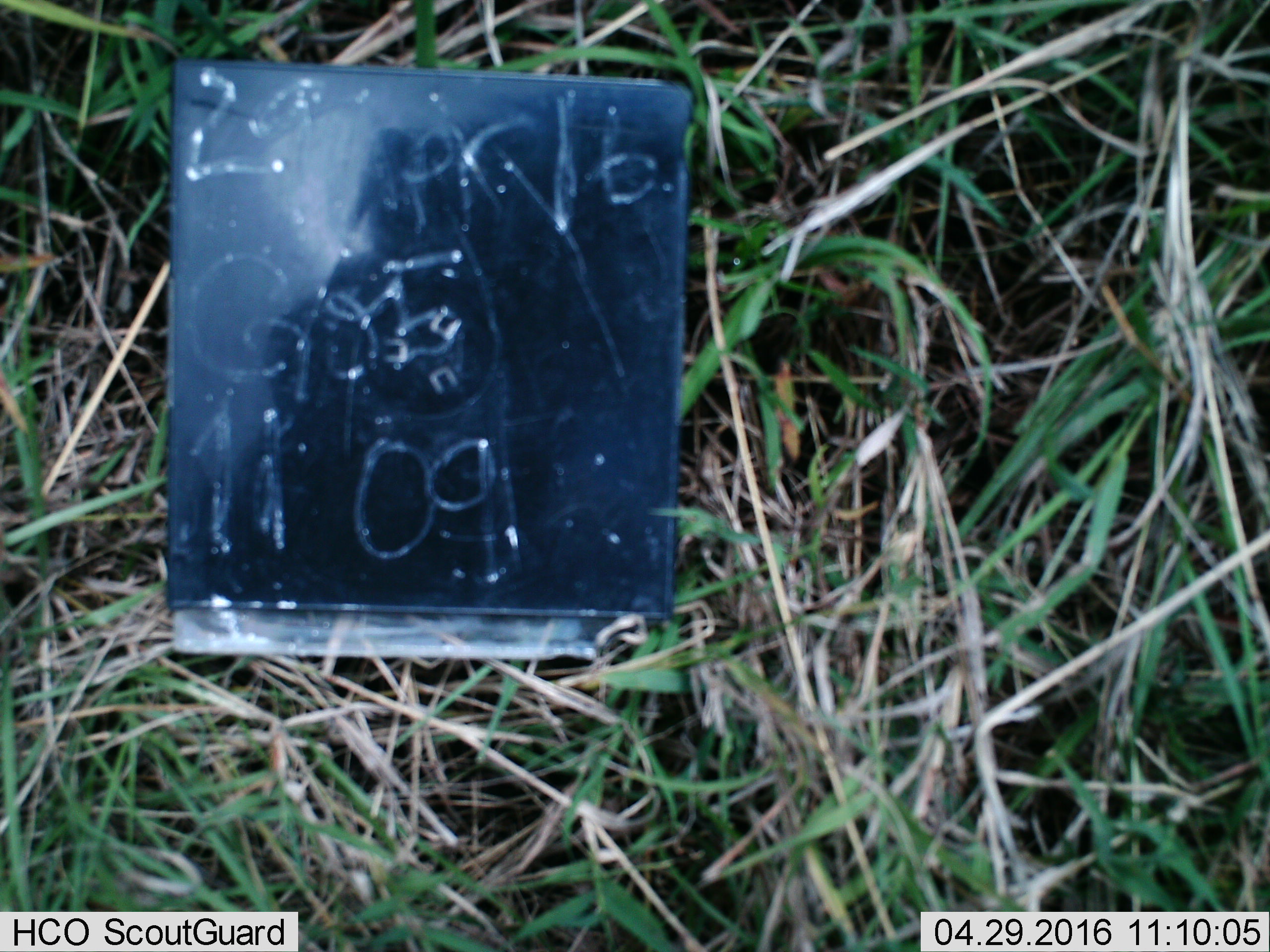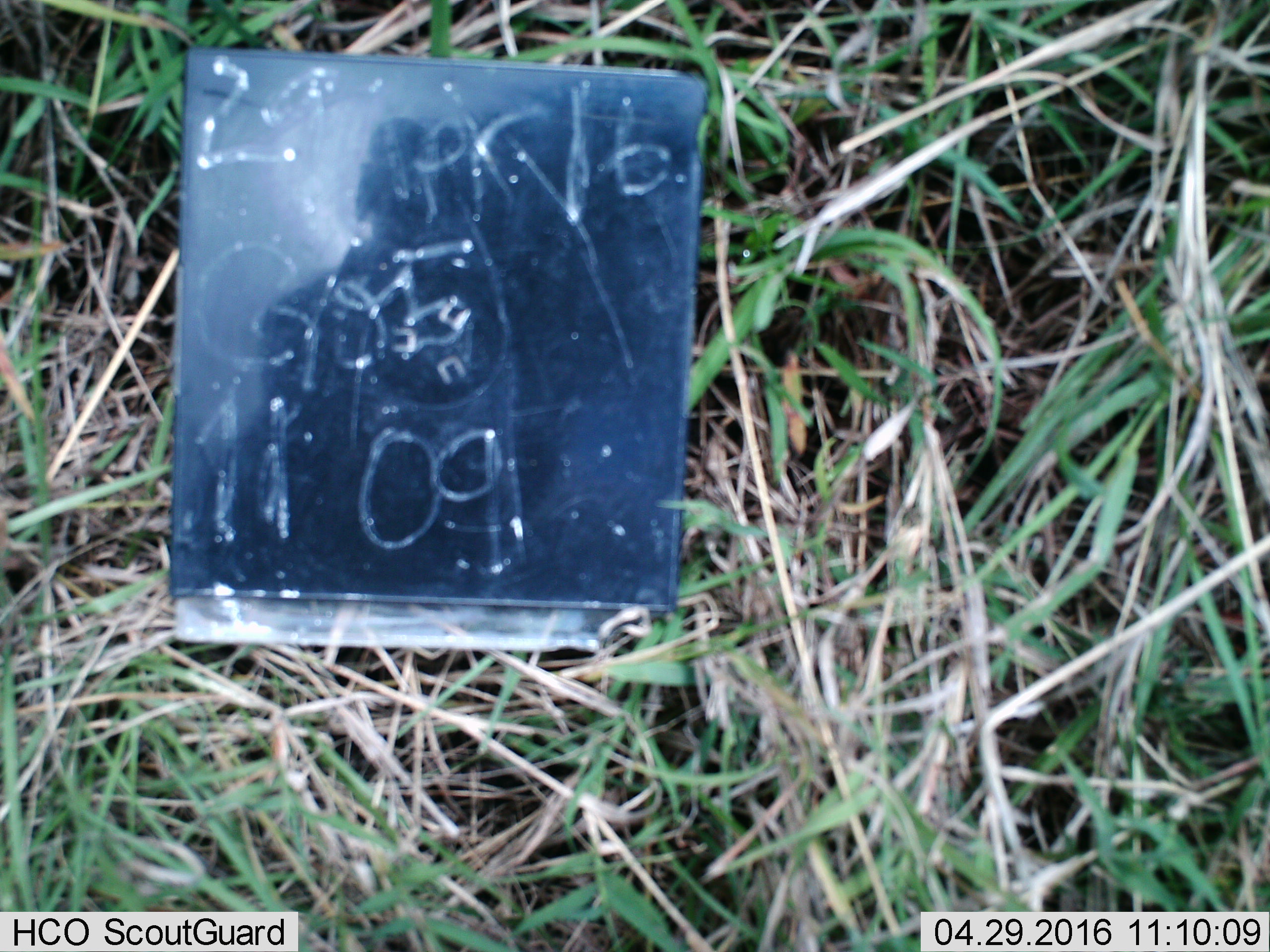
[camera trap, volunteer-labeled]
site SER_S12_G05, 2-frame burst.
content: unidentified animal